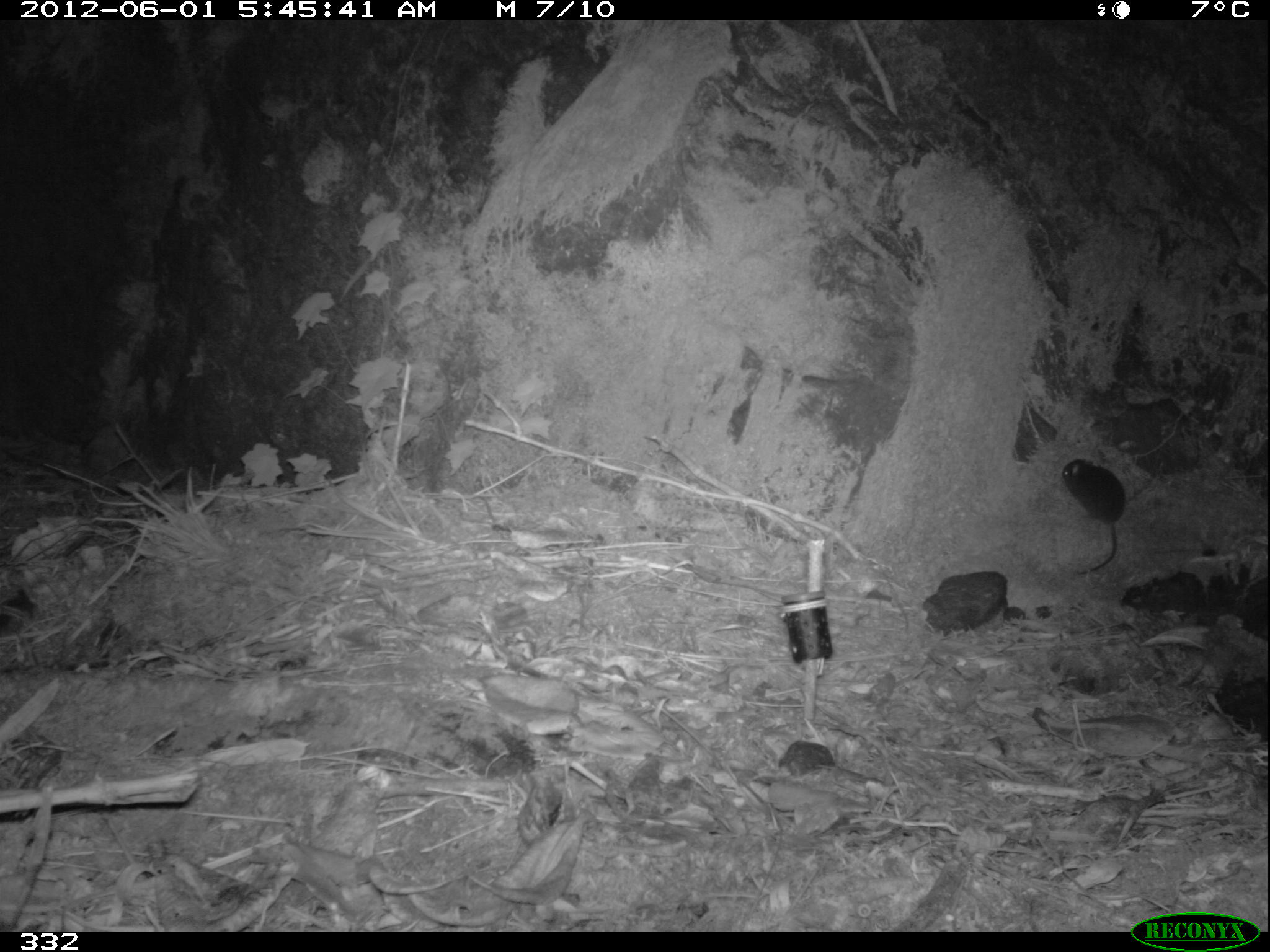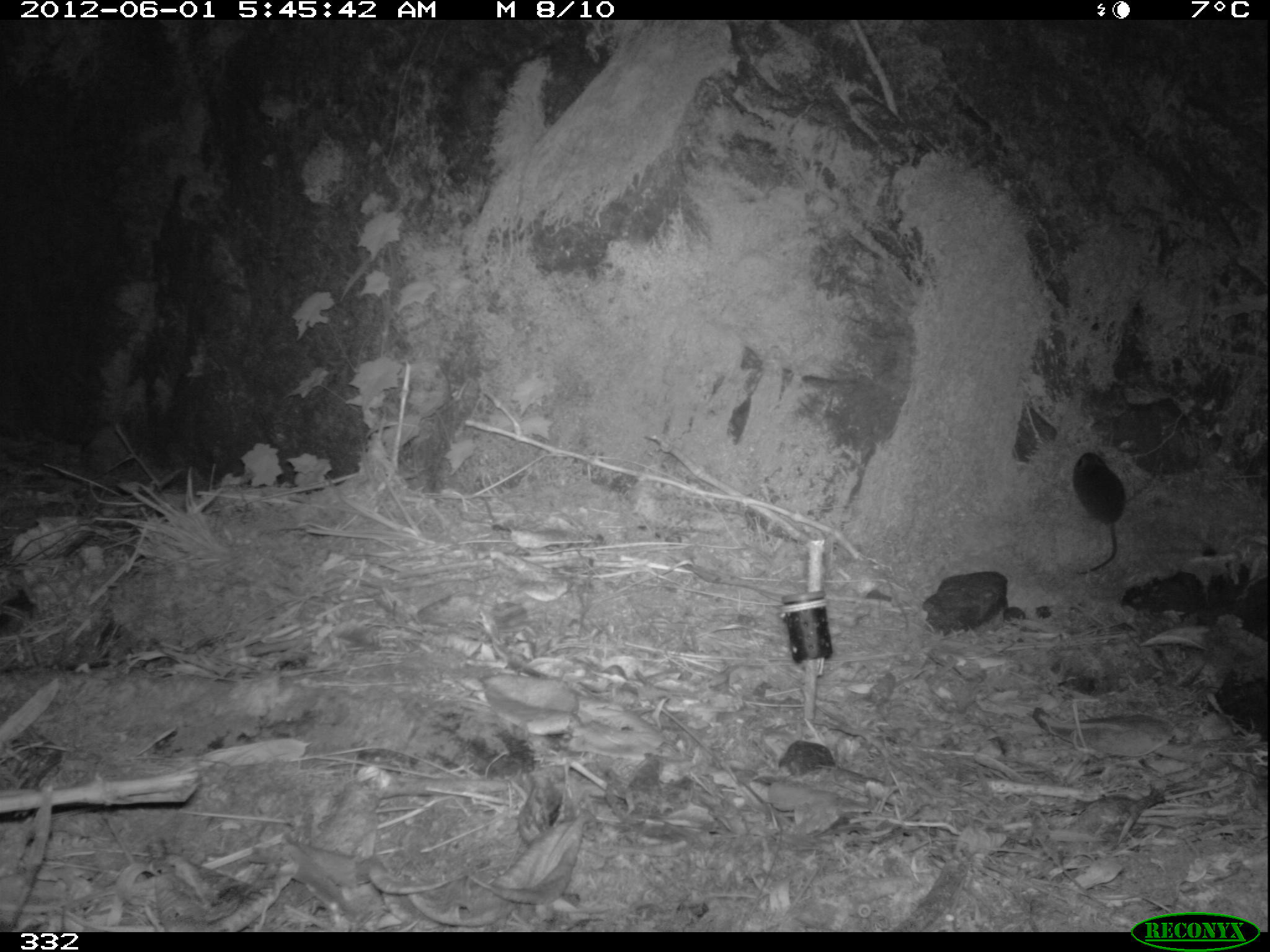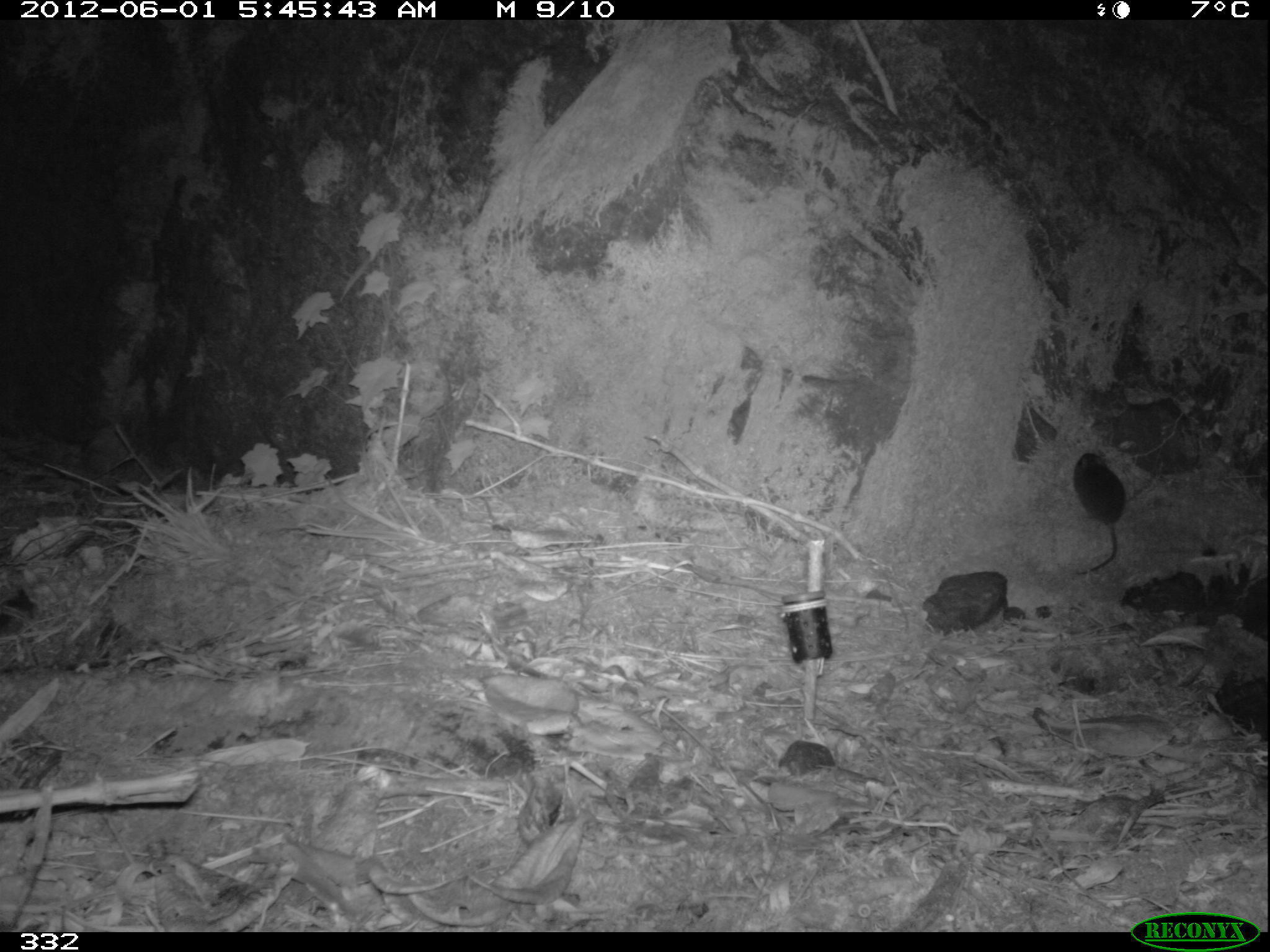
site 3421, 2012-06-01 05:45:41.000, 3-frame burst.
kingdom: Animalia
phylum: Chordata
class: Mammalia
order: Rodentia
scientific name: Rodentia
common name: rodents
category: unknown rodent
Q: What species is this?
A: Unknown rodent (rodents) (Rodentia).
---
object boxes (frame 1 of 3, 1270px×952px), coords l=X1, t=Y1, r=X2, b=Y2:
unknown rodent: l=1061, t=458, r=1126, b=575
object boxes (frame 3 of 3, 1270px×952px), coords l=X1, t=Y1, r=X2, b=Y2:
unknown rodent: l=1073, t=451, r=1127, b=576